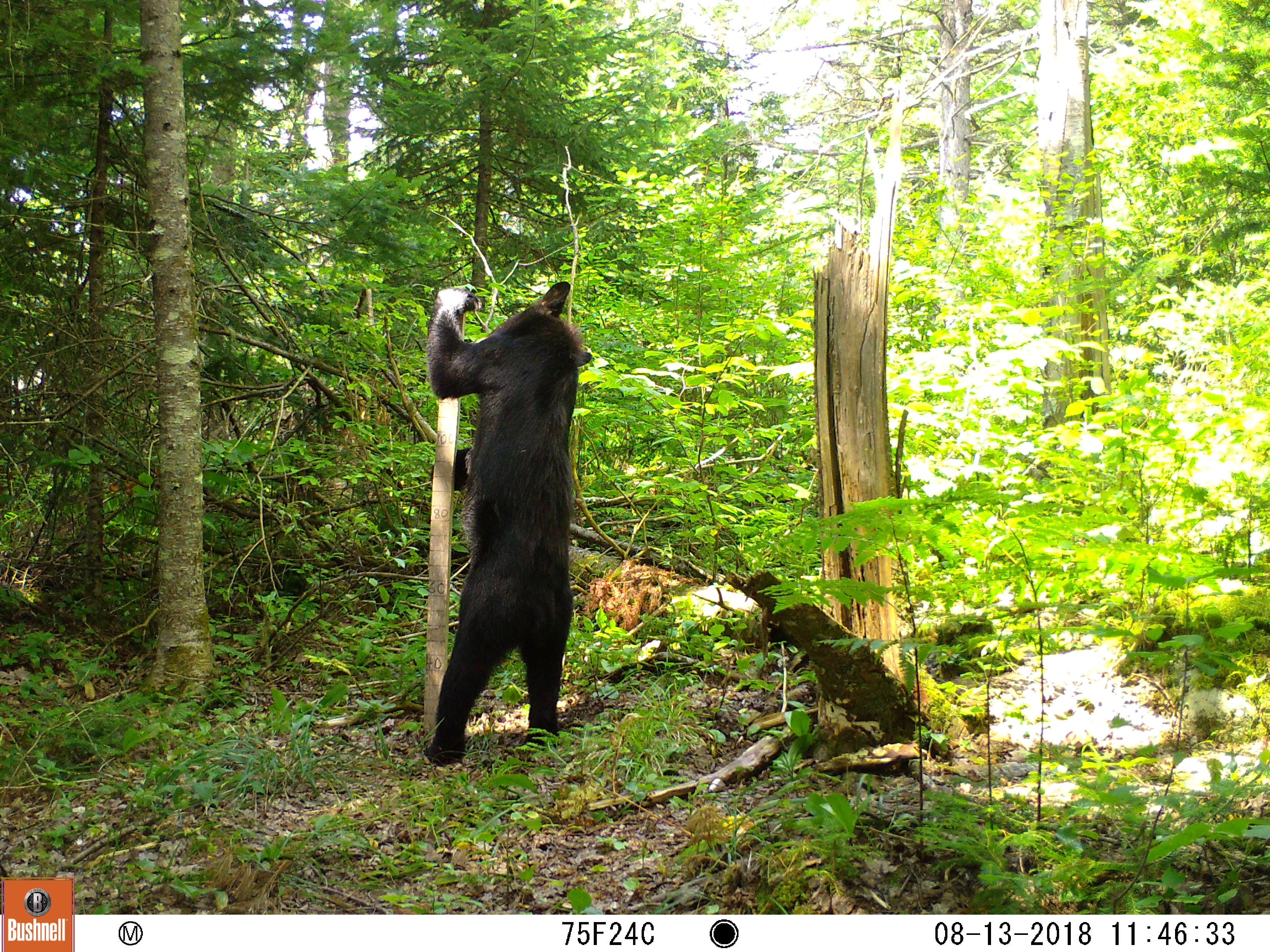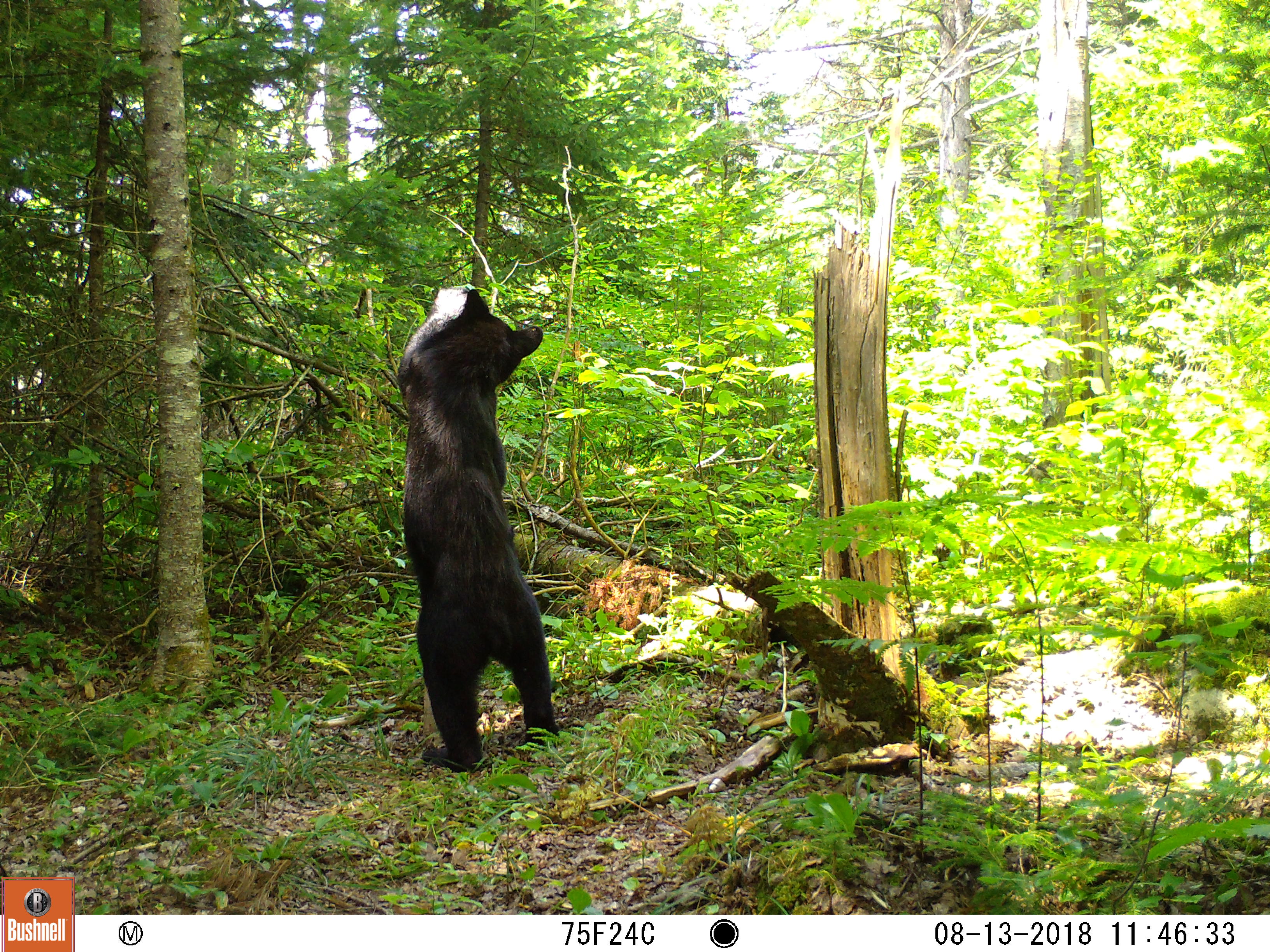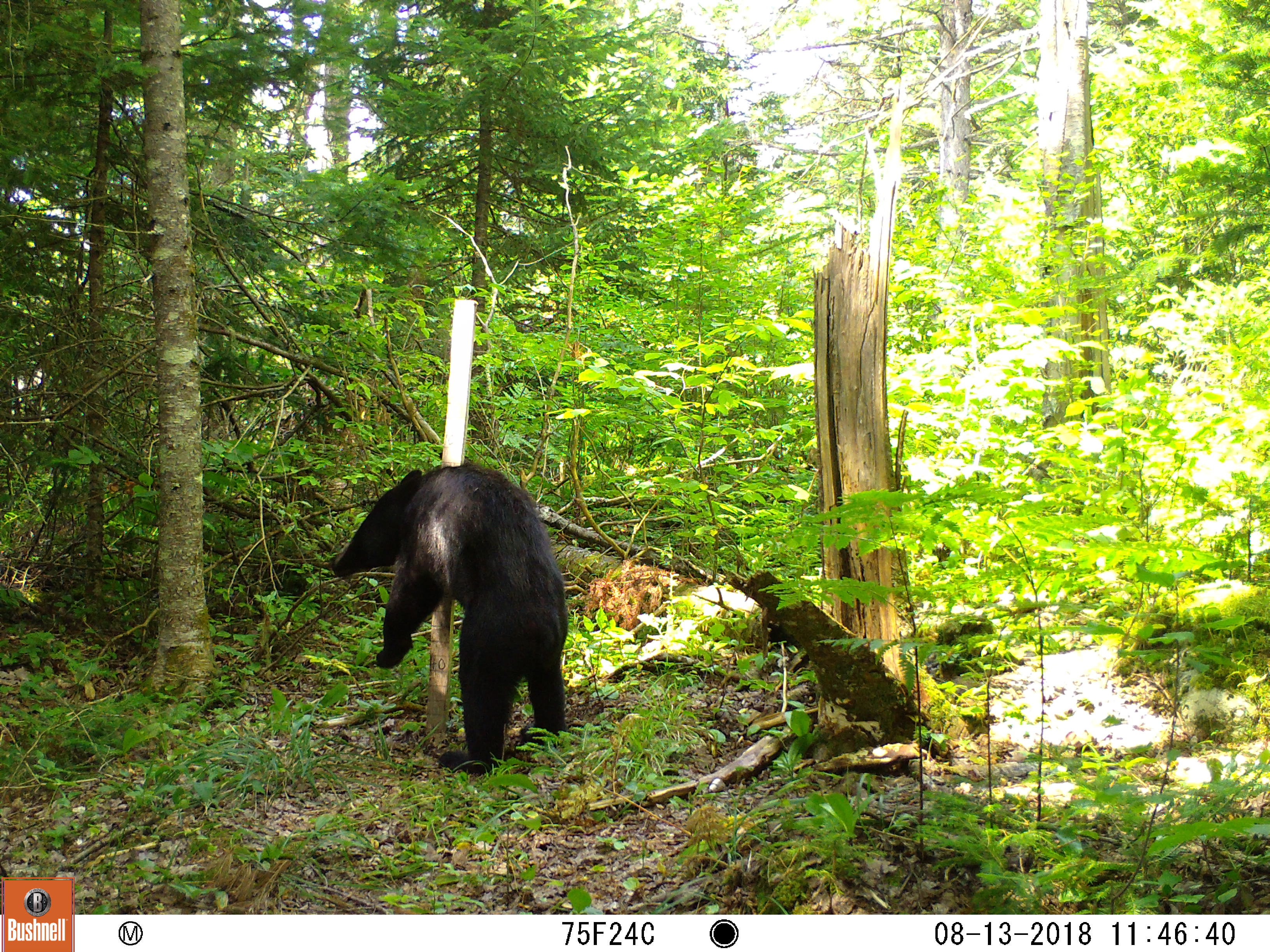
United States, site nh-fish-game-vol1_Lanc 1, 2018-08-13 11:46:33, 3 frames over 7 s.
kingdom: Animalia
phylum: Chordata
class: Mammalia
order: Carnivora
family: Ursidae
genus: Ursus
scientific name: Ursus americanus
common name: black bear